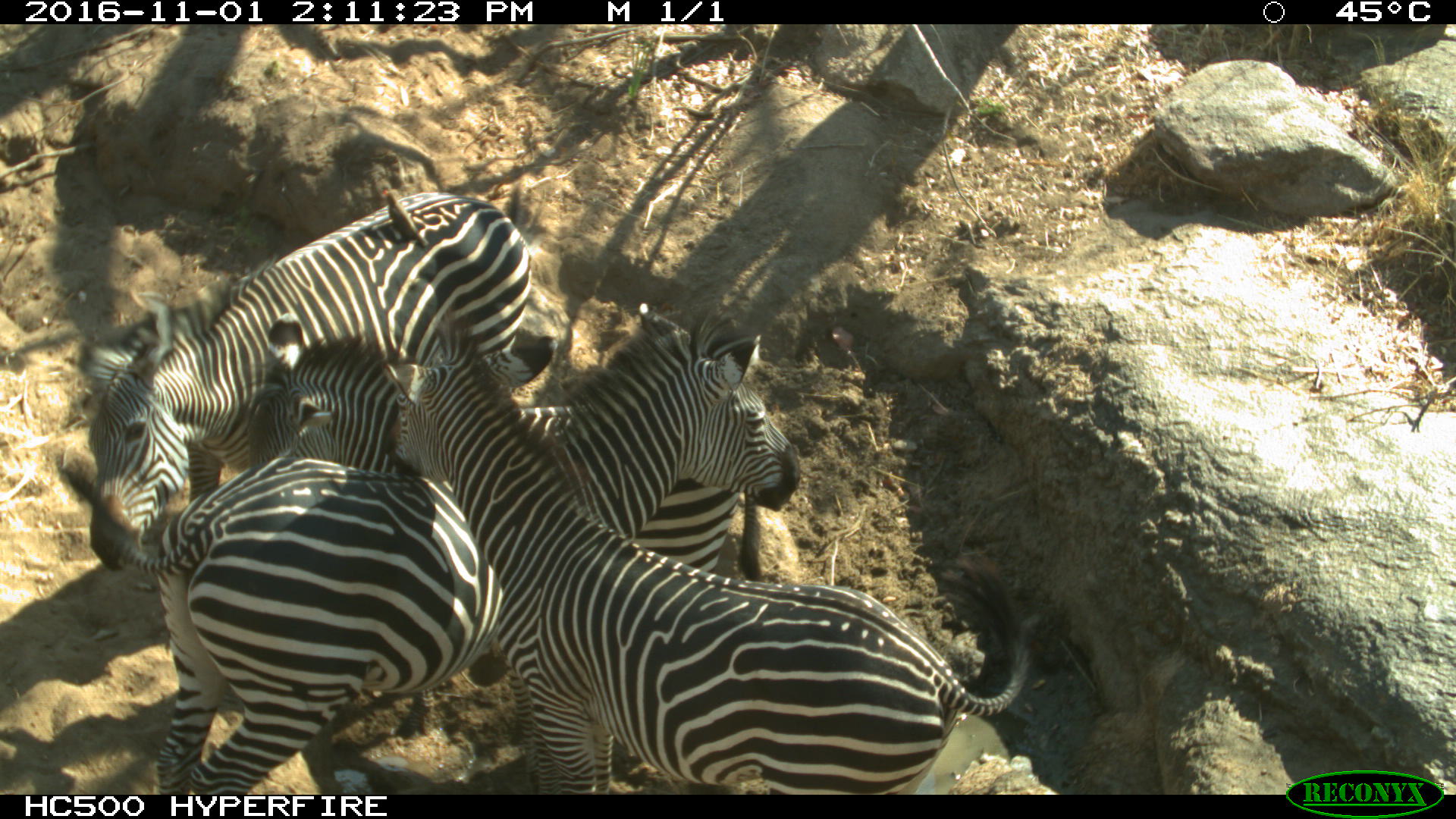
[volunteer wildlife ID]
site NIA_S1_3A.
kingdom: Animalia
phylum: Chordata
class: Mammalia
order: Perissodactyla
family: Equidae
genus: Equus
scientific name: Equus quagga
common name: plains zebra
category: zebraplains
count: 4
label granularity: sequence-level